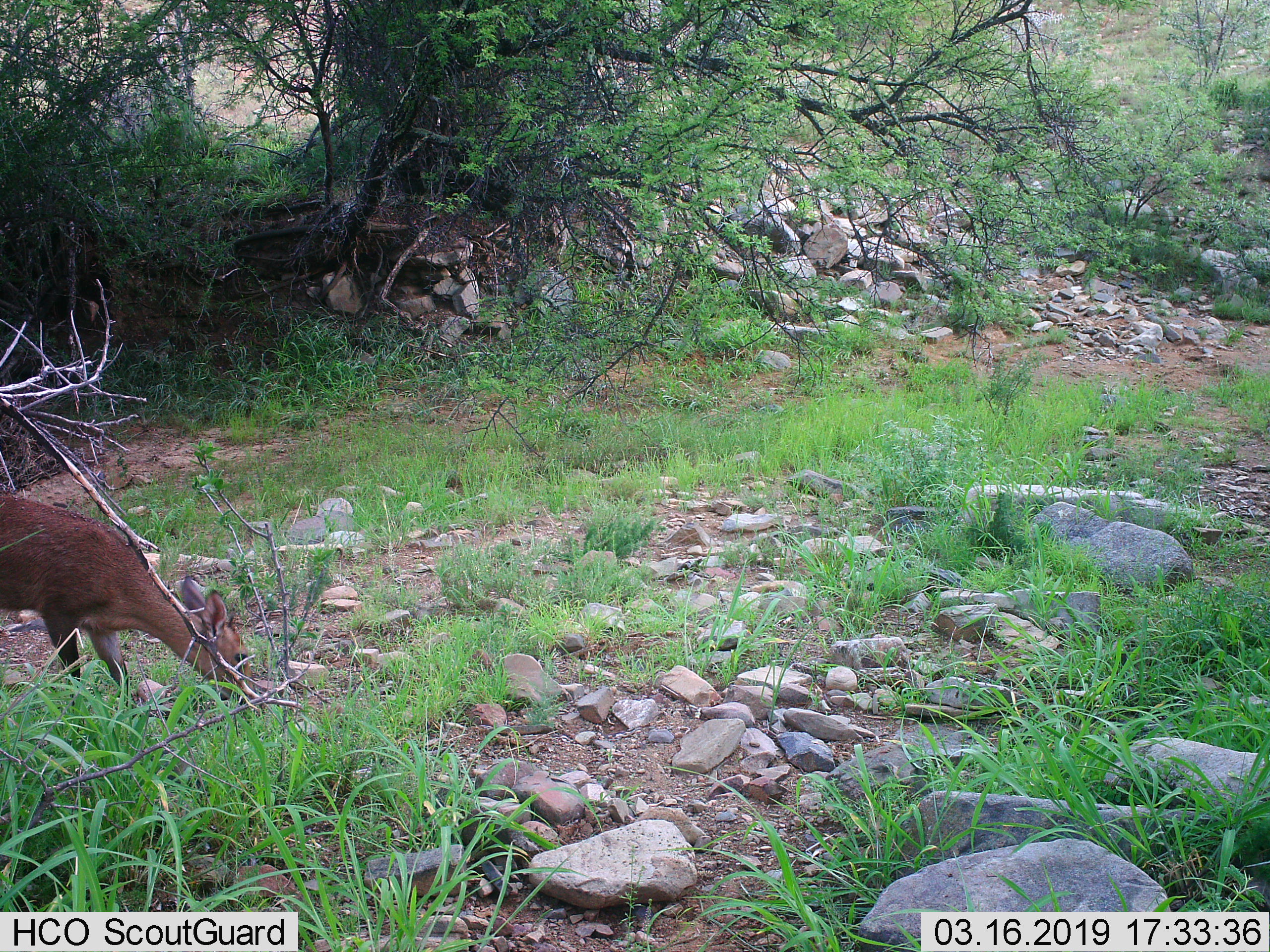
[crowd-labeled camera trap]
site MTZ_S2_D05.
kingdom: Animalia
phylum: Chordata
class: Mammalia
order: Artiodactyla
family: Bovidae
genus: Sylvicapra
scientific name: Sylvicapra grimmia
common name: common duiker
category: duikercommongrey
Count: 1.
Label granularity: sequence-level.